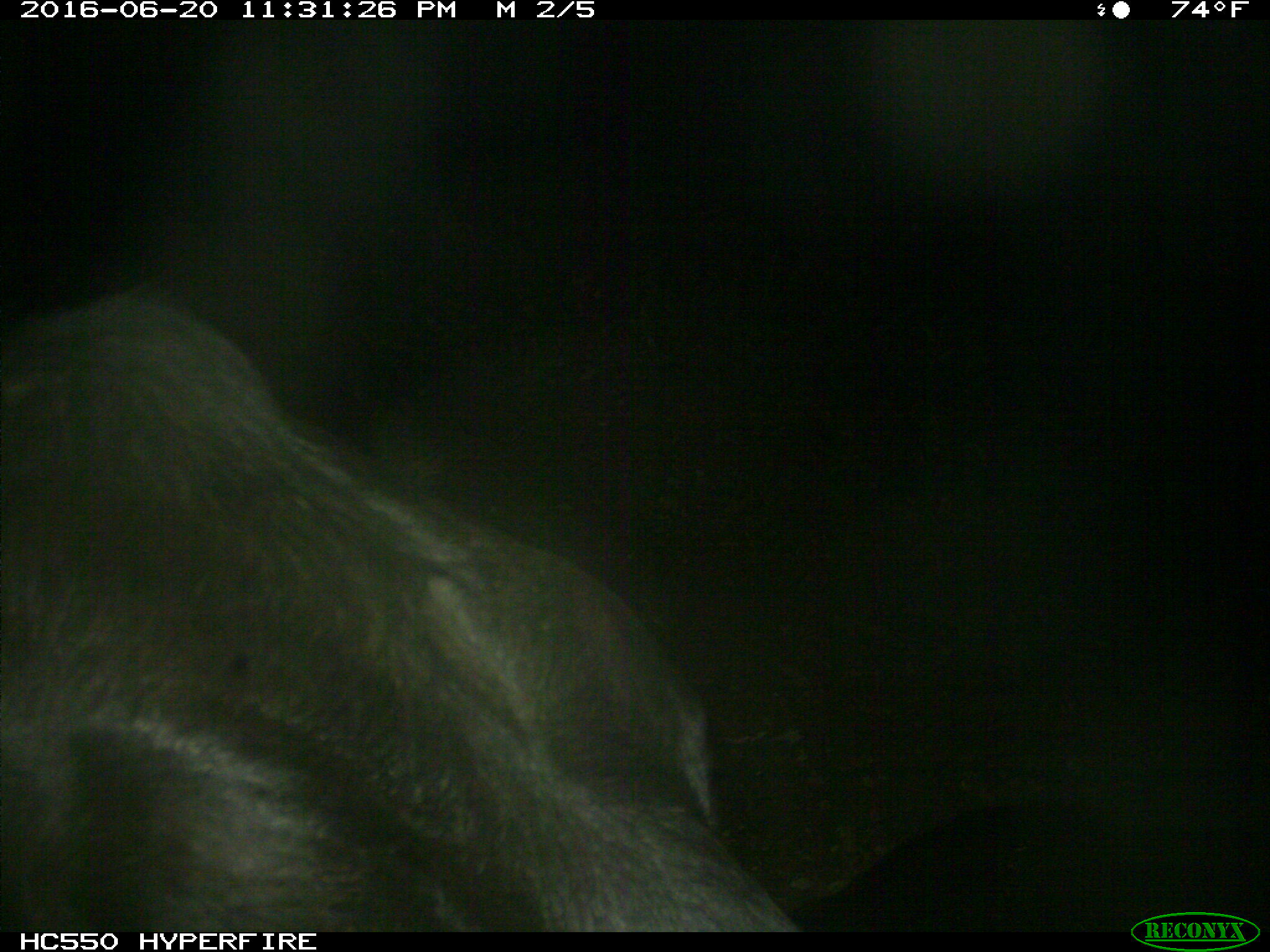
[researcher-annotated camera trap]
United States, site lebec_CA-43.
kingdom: Animalia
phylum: Chordata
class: Mammalia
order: Artiodactyla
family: Bovidae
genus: Bos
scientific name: Bos taurus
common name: domestic cow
Bos taurus (domestic cow).